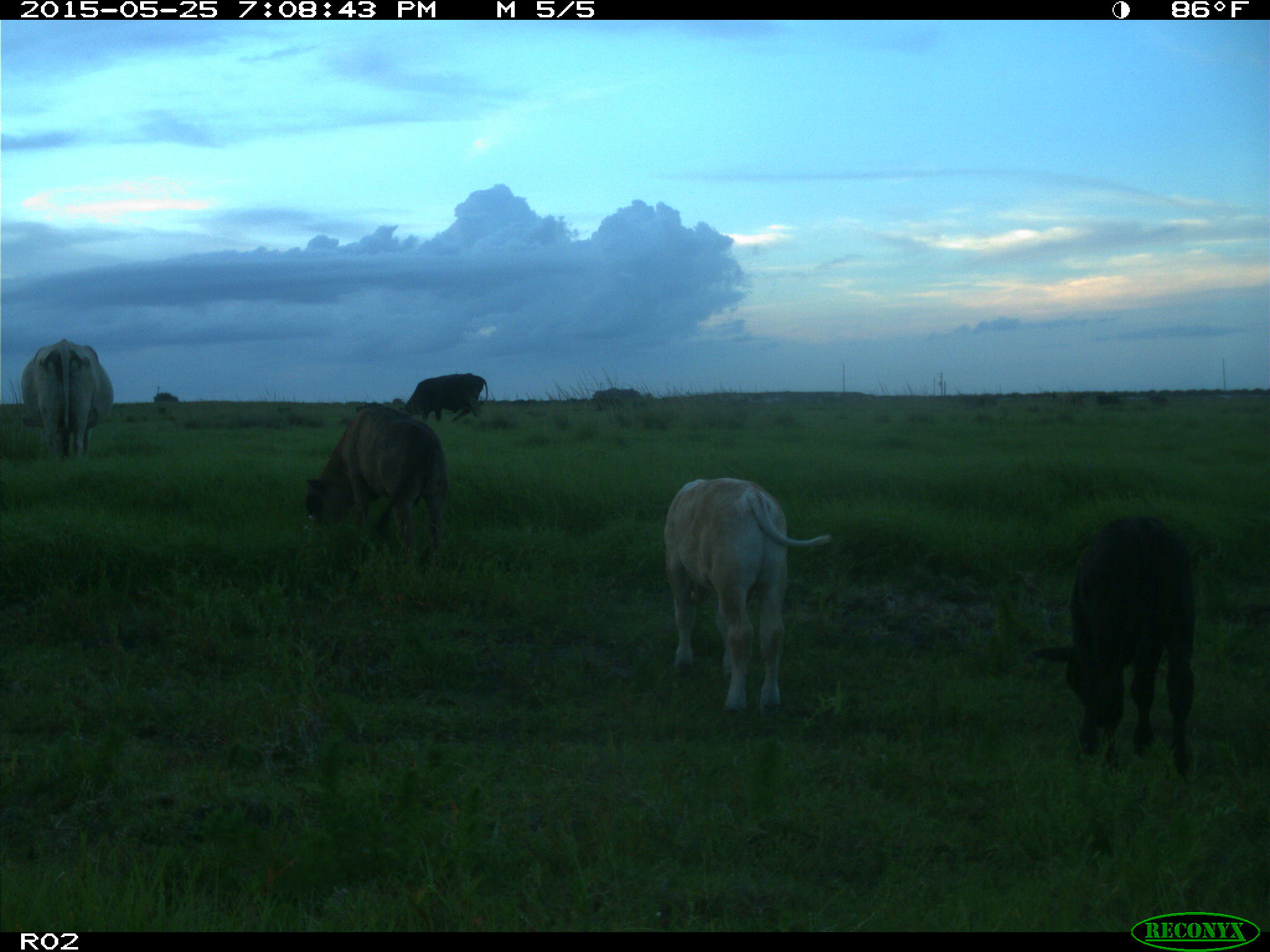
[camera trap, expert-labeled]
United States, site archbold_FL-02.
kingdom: Animalia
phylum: Chordata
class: Mammalia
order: Artiodactyla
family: Bovidae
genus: Bos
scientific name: Bos taurus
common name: domestic cow